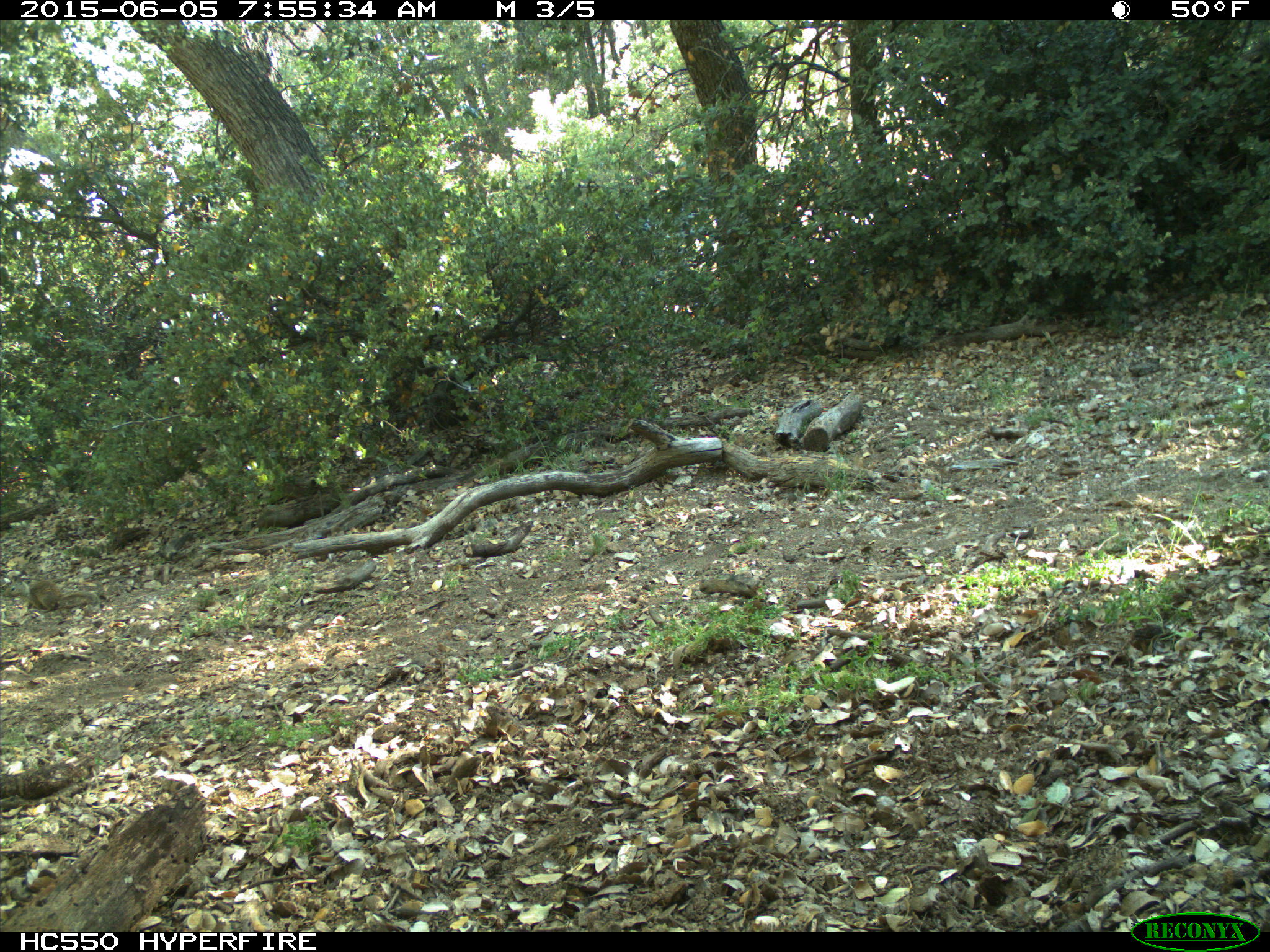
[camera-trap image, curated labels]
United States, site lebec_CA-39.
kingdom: Animalia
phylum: Chordata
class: Mammalia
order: Rodentia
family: Sciuridae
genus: Otospermophilus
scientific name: Otospermophilus beecheyi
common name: california ground squirrel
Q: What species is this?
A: Otospermophilus beecheyi (california ground squirrel).